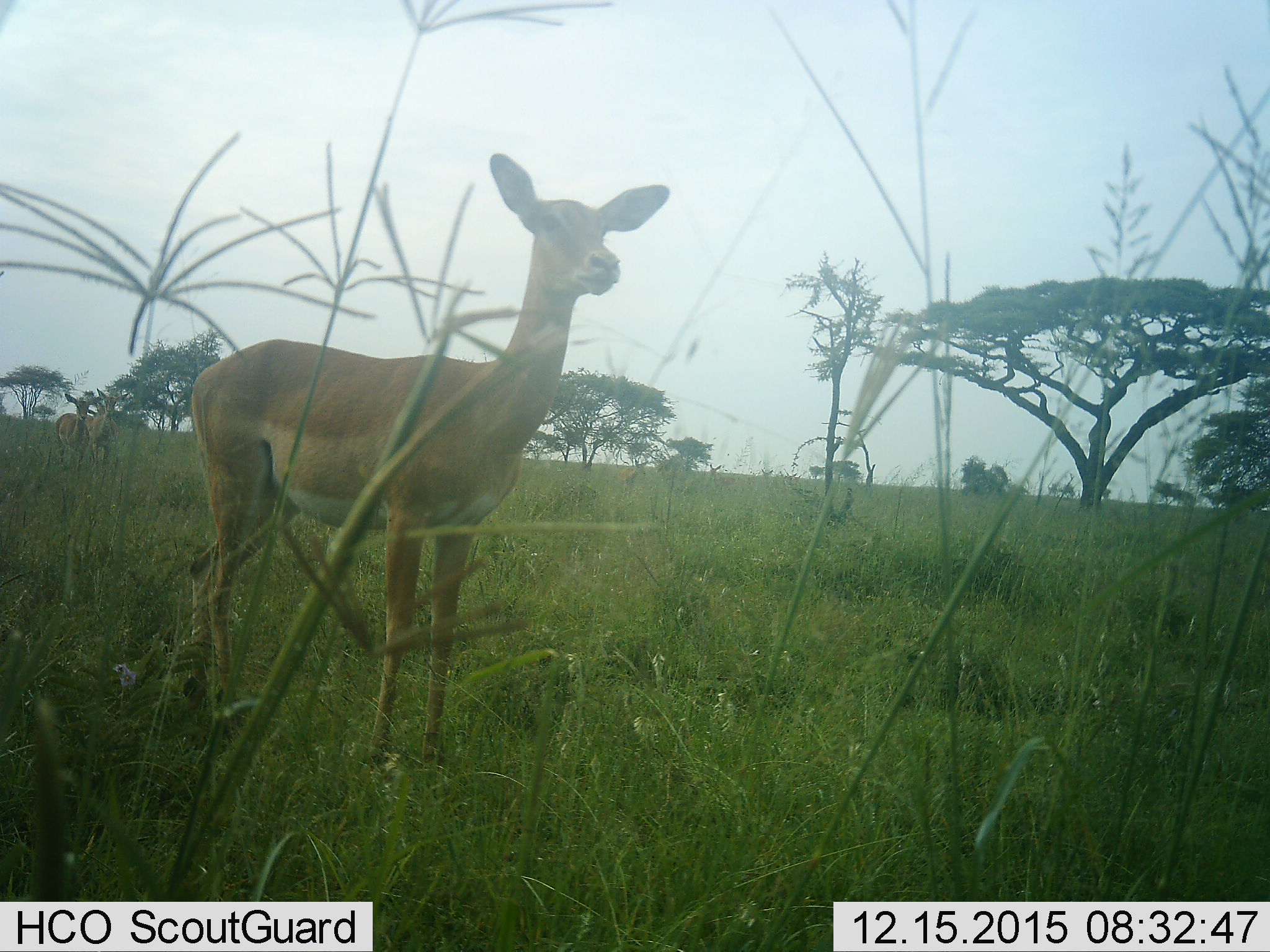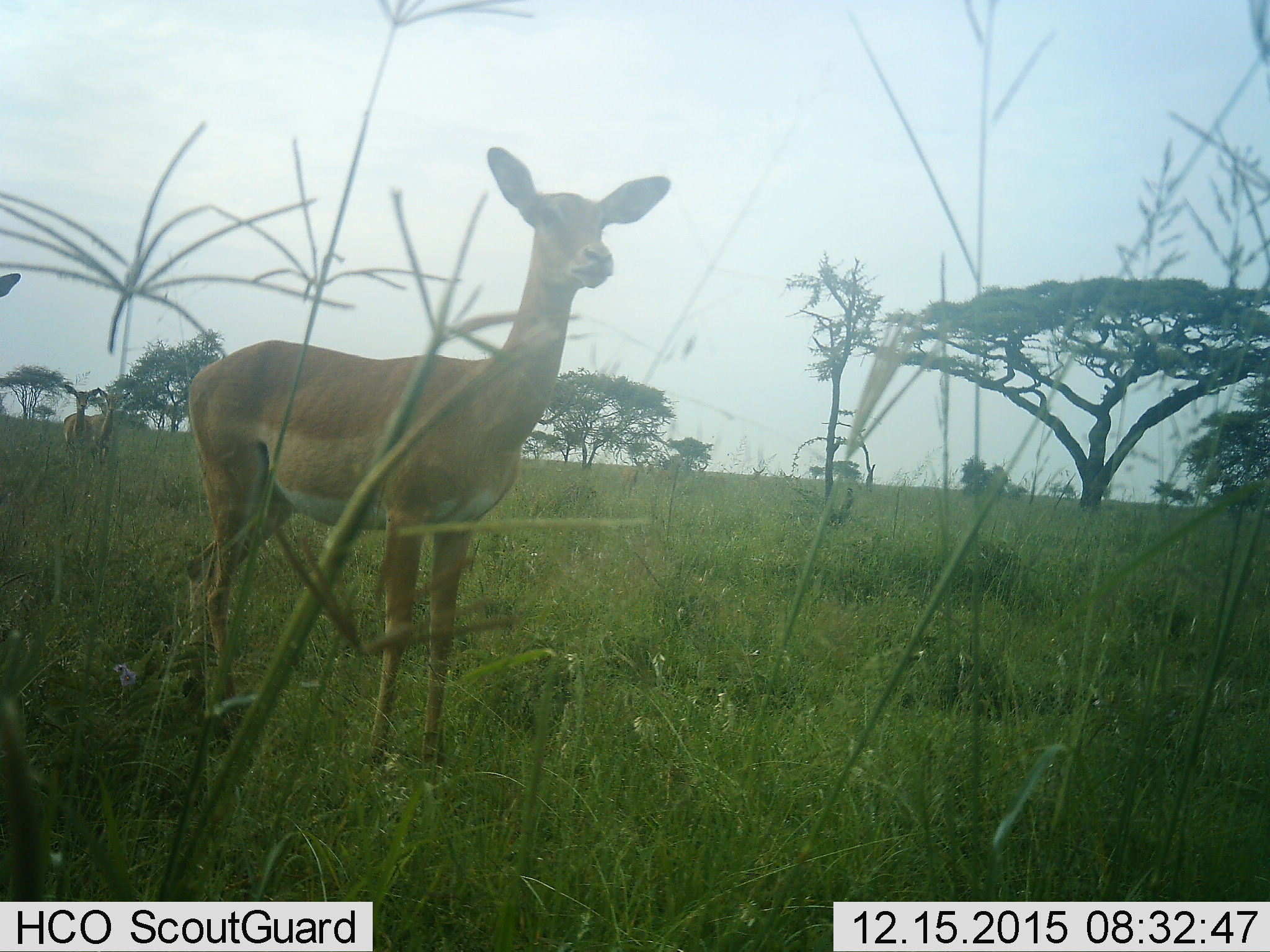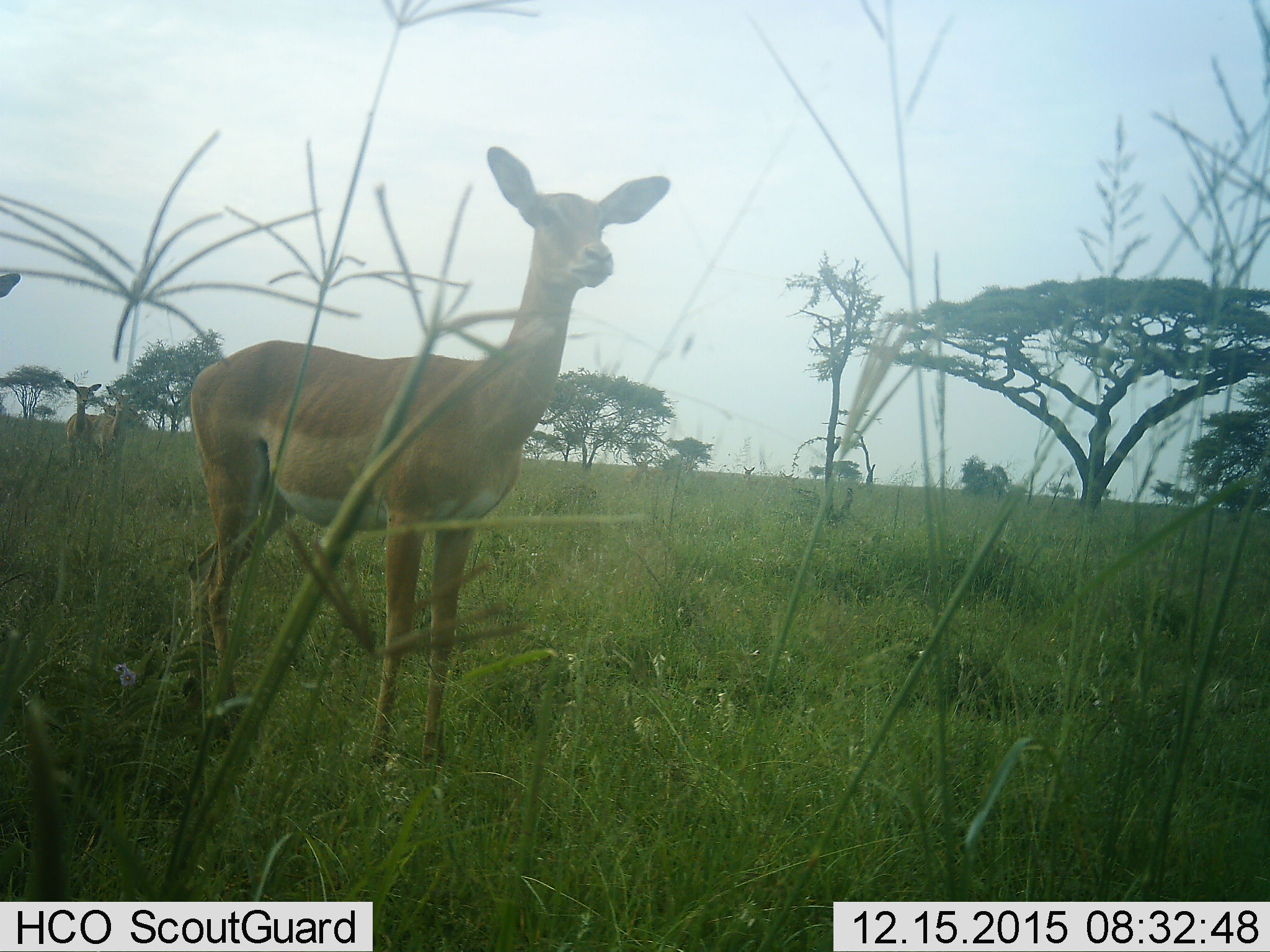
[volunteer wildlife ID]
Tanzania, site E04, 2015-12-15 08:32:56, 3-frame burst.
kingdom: Animalia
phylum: Chordata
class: Mammalia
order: Artiodactyla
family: Bovidae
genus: Aepyceros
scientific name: Aepyceros melampus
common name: impala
Impala (Aepyceros melampus), count 3. Behavior (volunteer vote fractions): standing 100%, resting 0%, moving 25%, interacting 0%. Young present (vote fraction): 12%. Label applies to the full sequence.